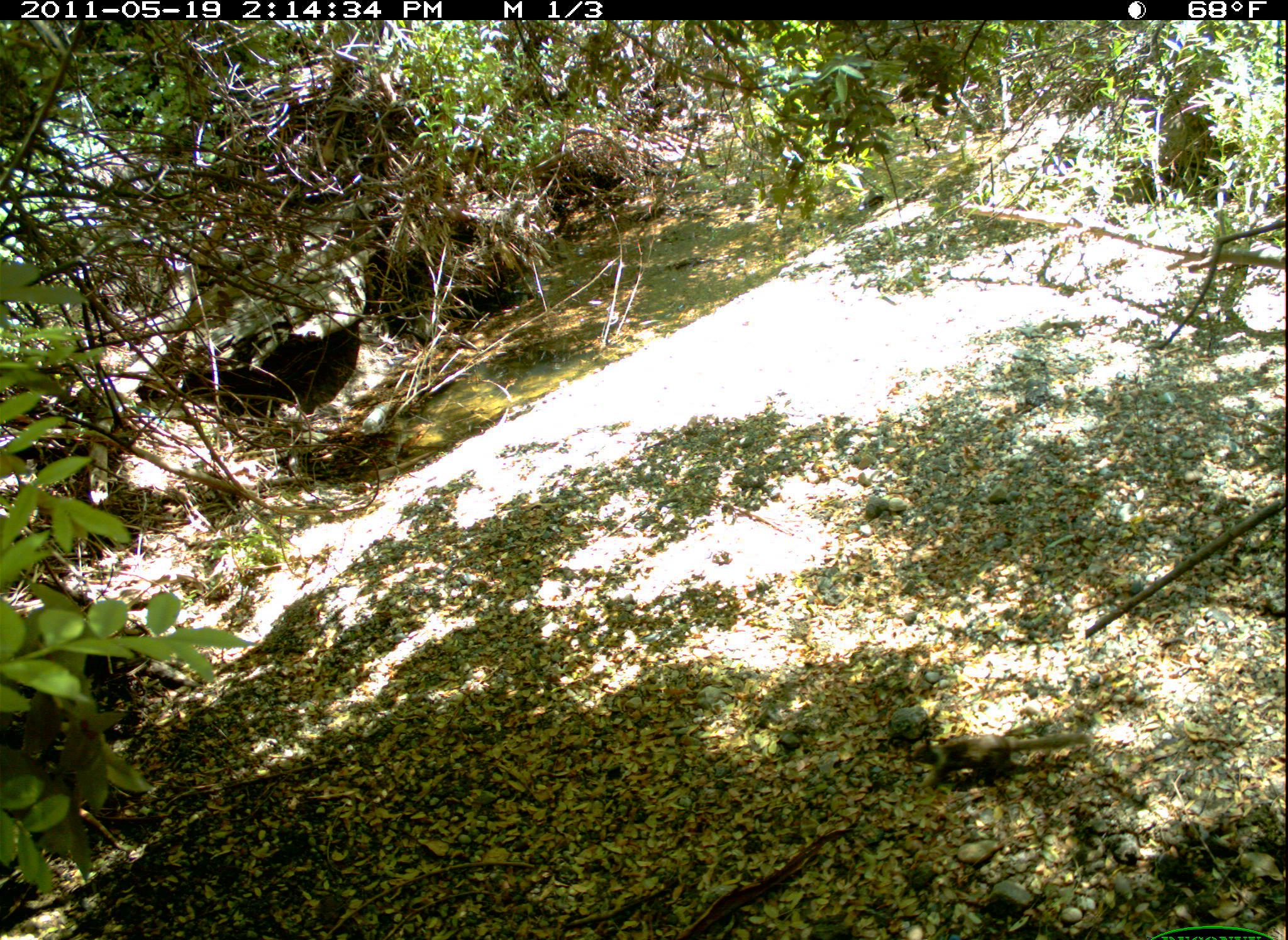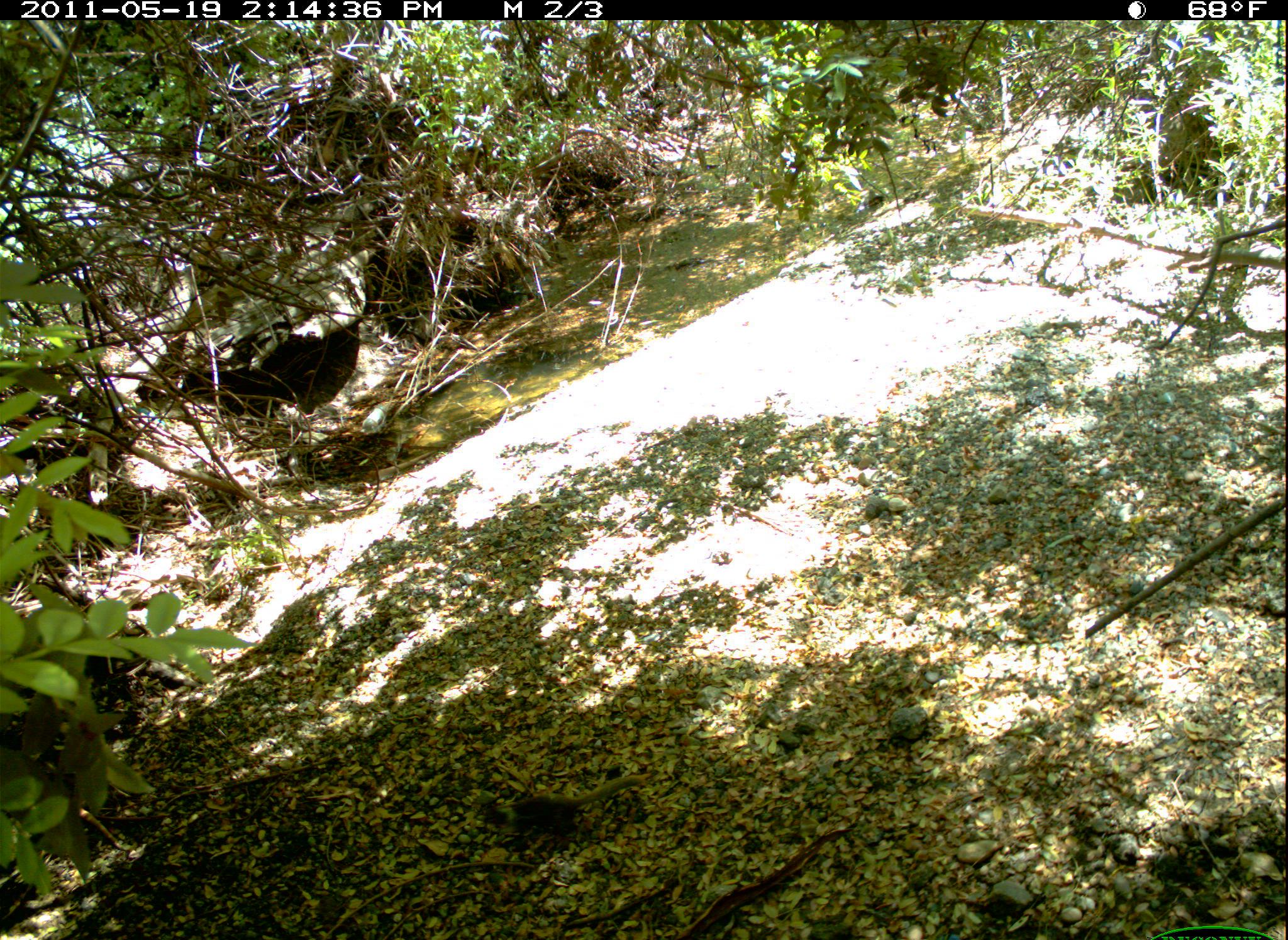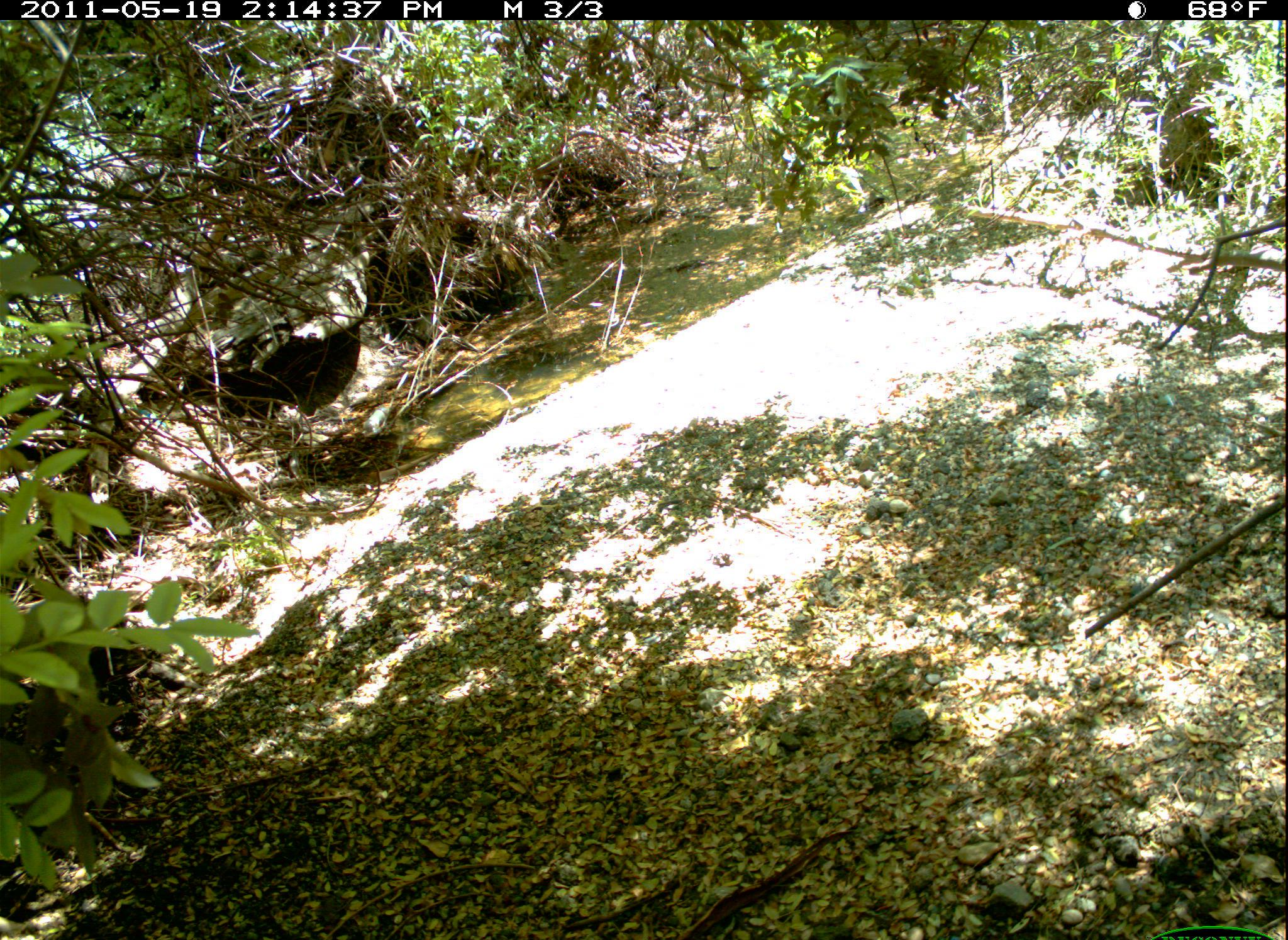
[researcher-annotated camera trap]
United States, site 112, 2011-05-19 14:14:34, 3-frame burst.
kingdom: Animalia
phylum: Chordata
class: Mammalia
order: Rodentia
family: Sciuridae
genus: Sciurus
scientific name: Sciurus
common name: squirrel